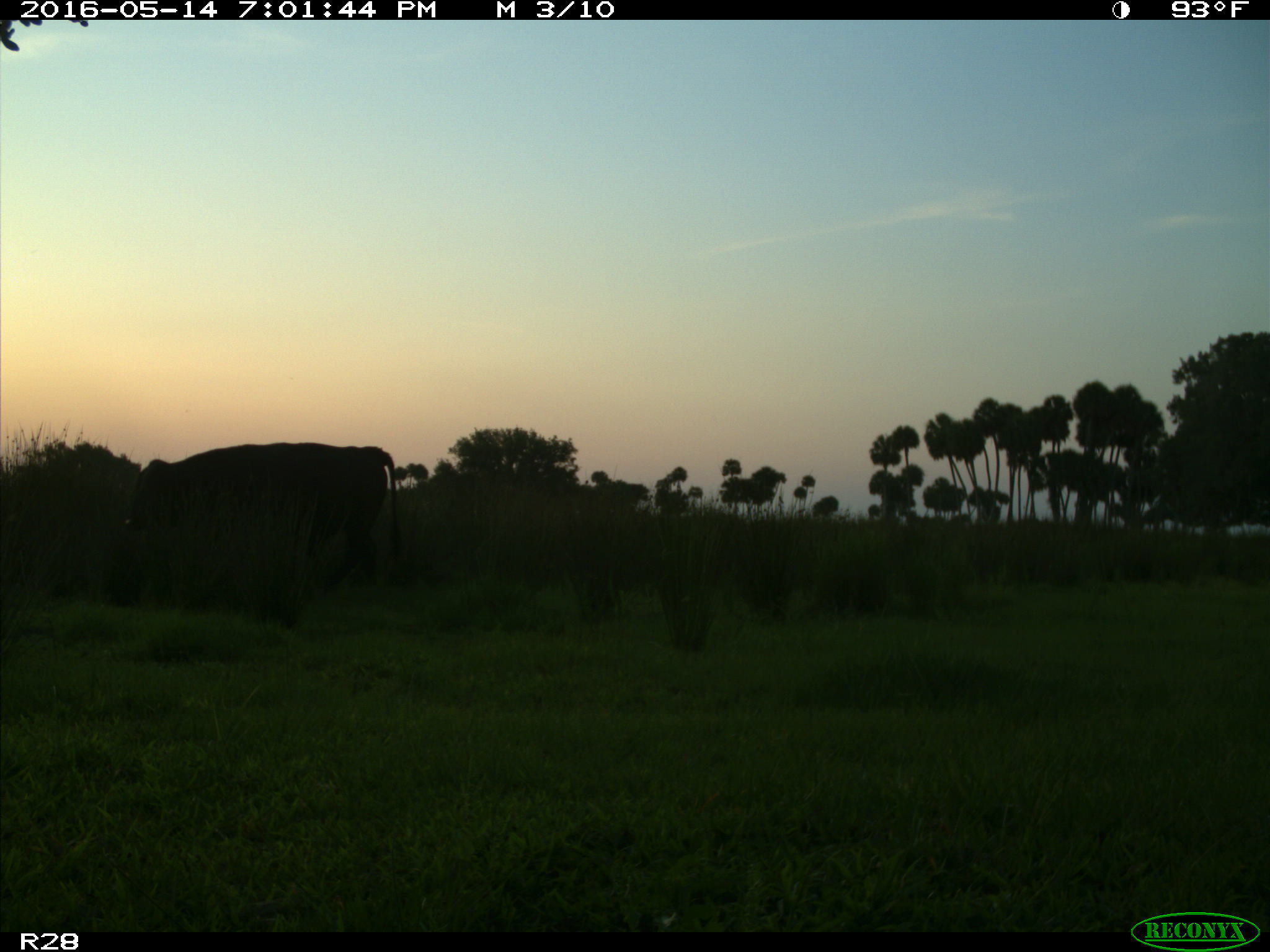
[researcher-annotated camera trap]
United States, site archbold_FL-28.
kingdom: Animalia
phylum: Chordata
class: Mammalia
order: Artiodactyla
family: Bovidae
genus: Bos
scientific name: Bos taurus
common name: domestic cow